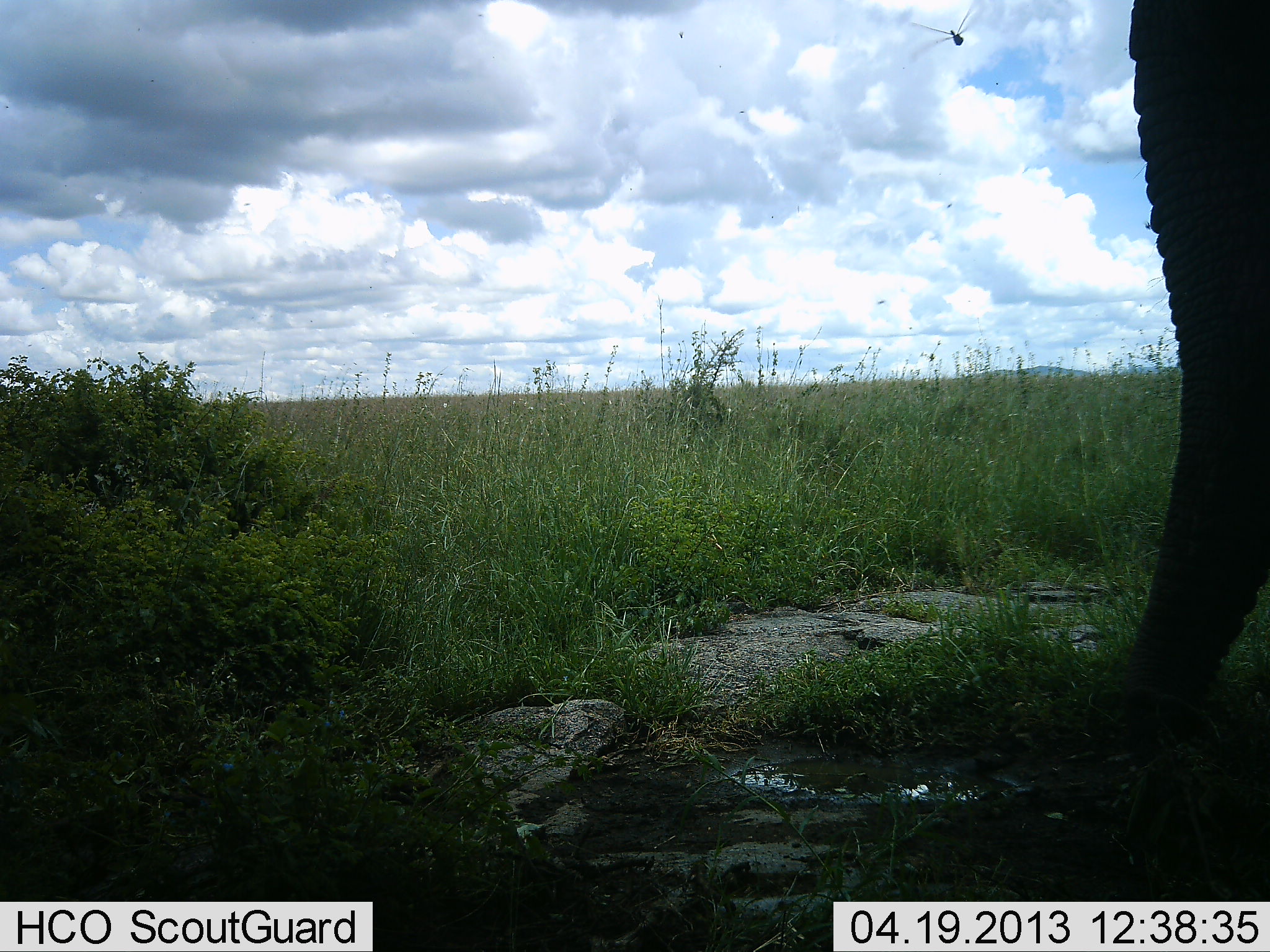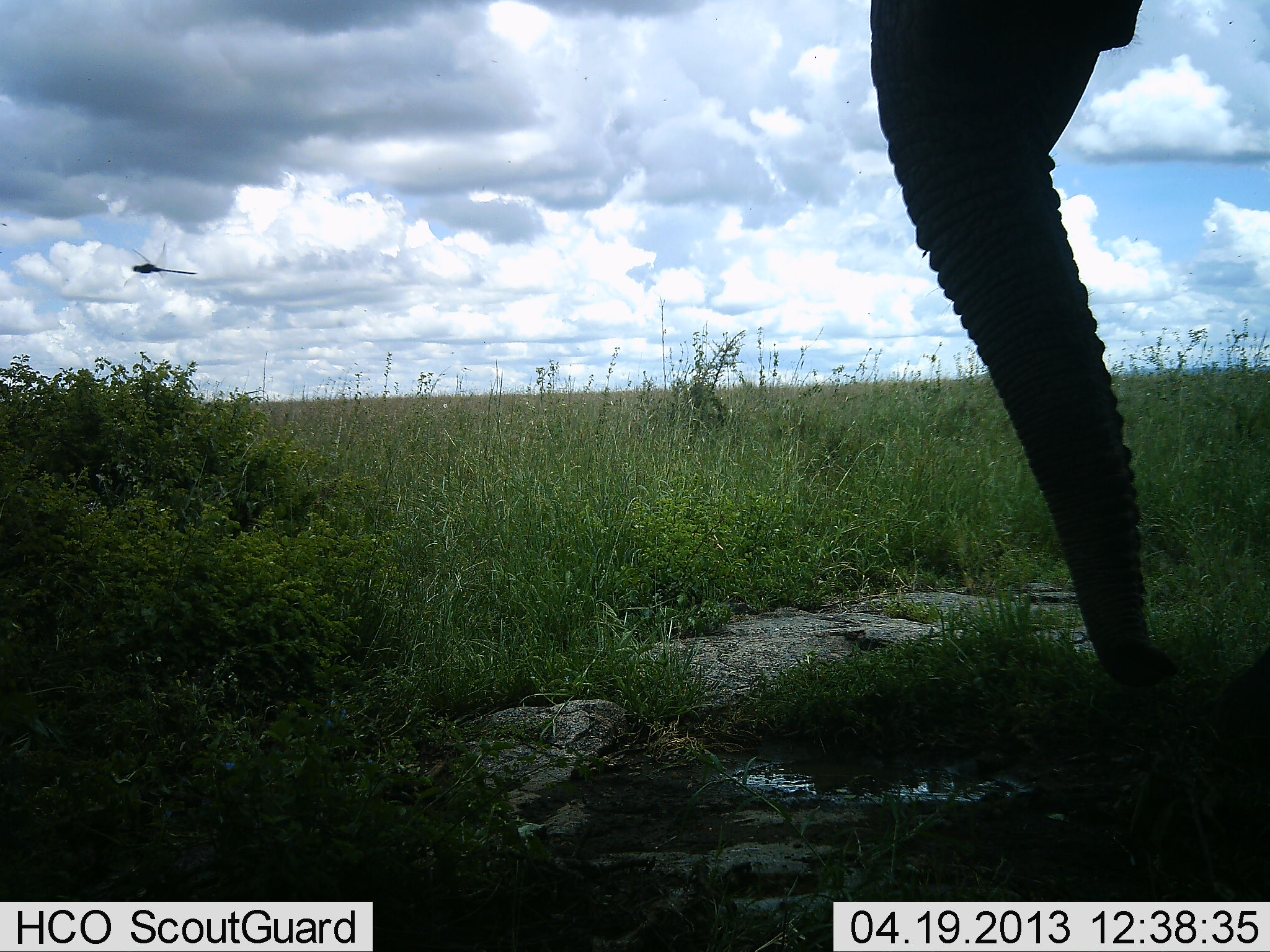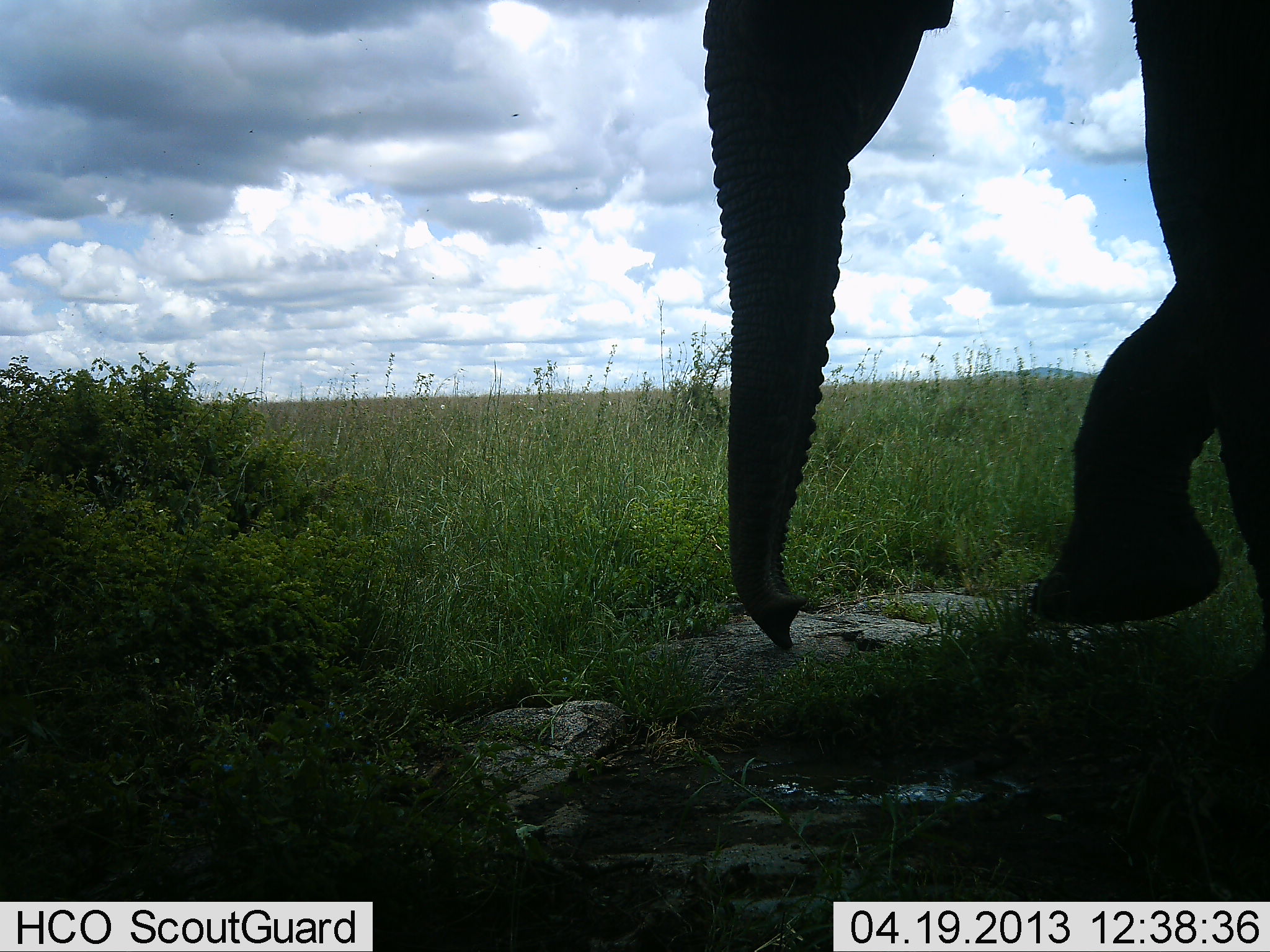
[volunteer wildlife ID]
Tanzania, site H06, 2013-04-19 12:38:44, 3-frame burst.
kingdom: Animalia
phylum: Chordata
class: Mammalia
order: Proboscidea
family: Elephantidae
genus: Loxodonta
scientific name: Loxodonta africana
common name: african bush elephant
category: elephant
Elephant (african bush elephant) (Loxodonta africana), count 1. Behavior (volunteer vote fractions): standing 42%, resting 4%, moving 71%, interacting 0%. Young present (vote fraction): 0%. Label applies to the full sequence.